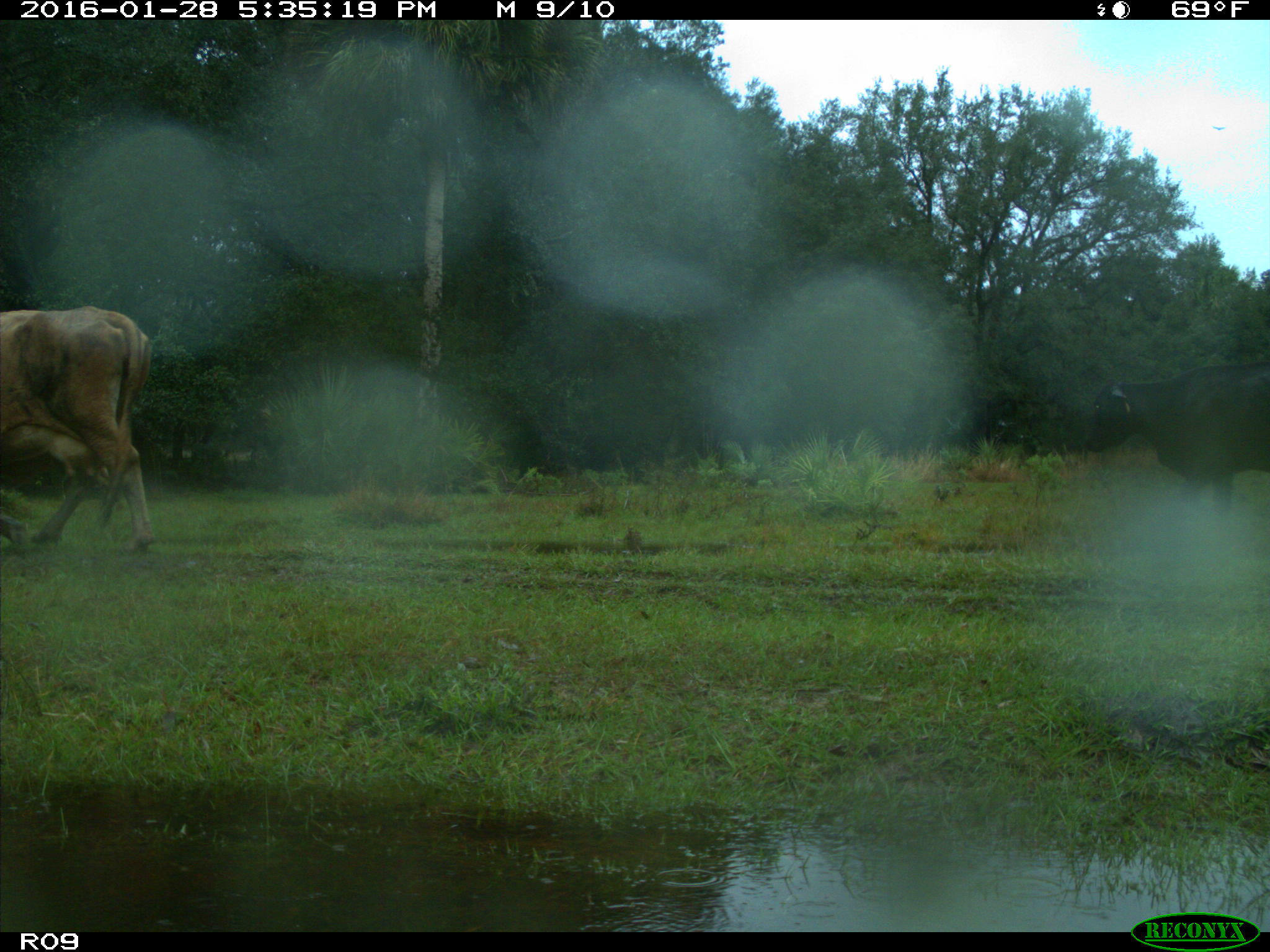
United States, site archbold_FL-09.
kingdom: Animalia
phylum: Chordata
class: Mammalia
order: Artiodactyla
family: Bovidae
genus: Bos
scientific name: Bos taurus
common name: domestic cow